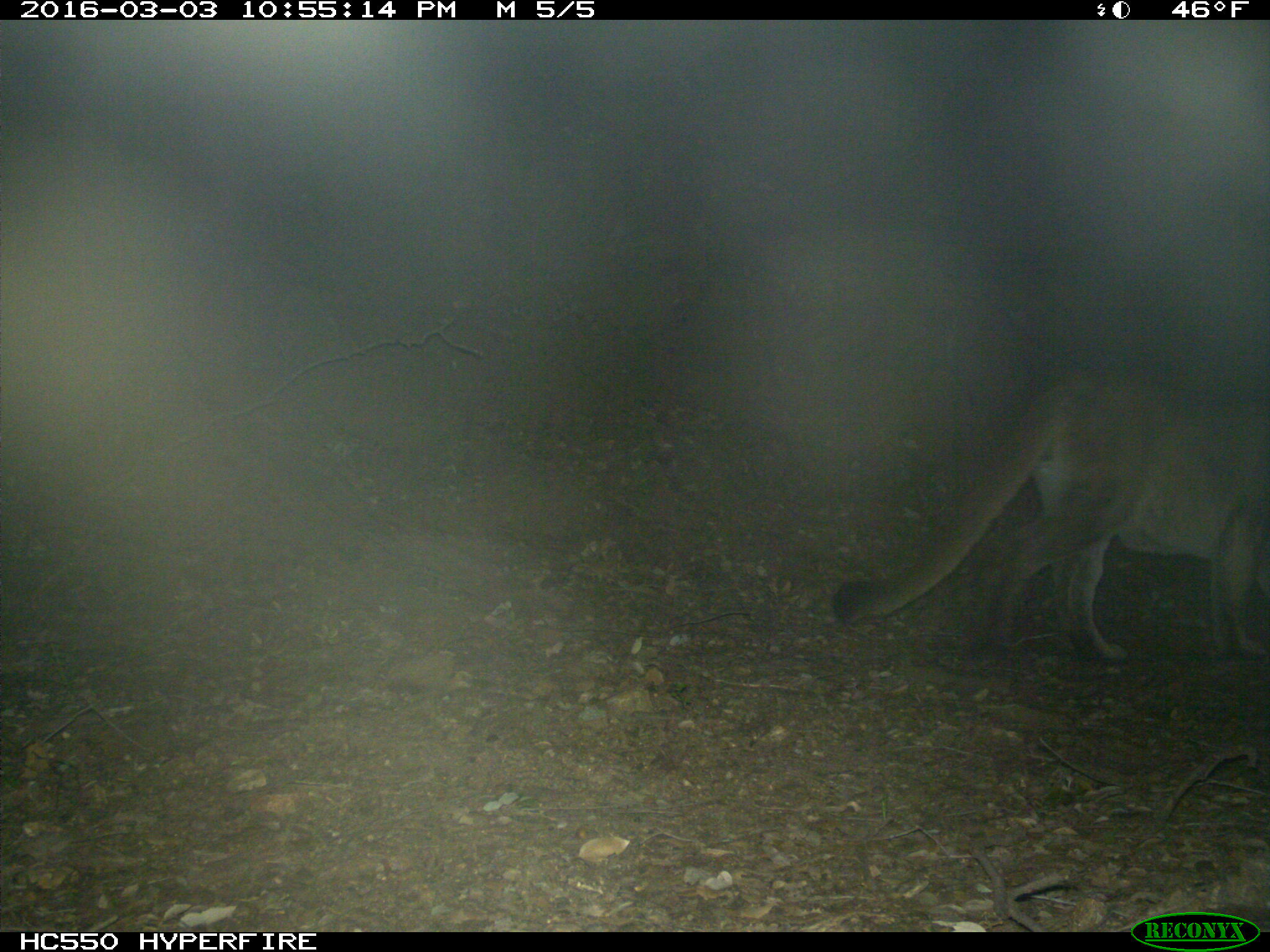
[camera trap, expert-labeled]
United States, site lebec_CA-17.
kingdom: Animalia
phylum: Chordata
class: Mammalia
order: Carnivora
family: Felidae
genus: Puma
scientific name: Puma concolor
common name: mountain lion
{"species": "Puma concolor (mountain lion)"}